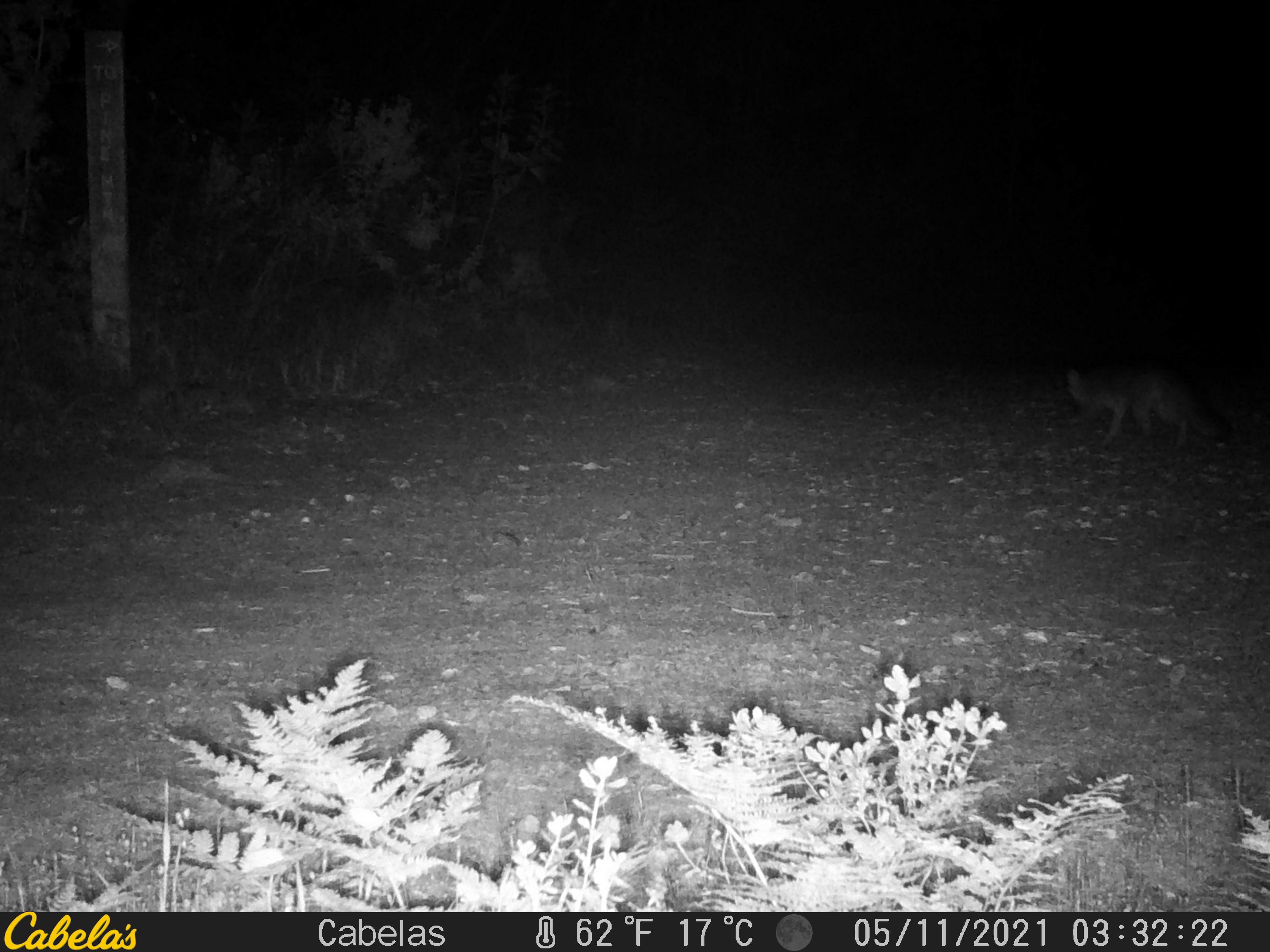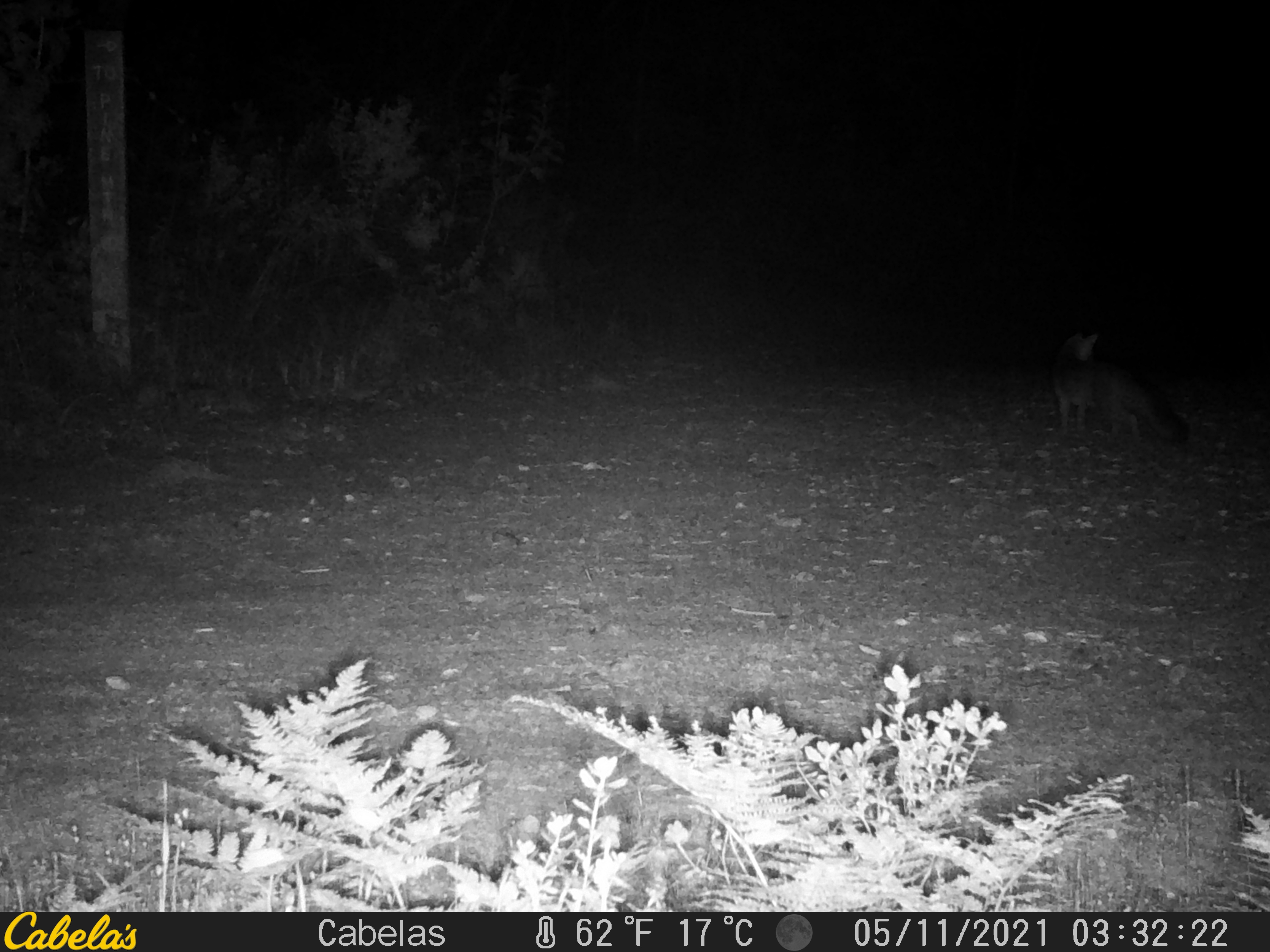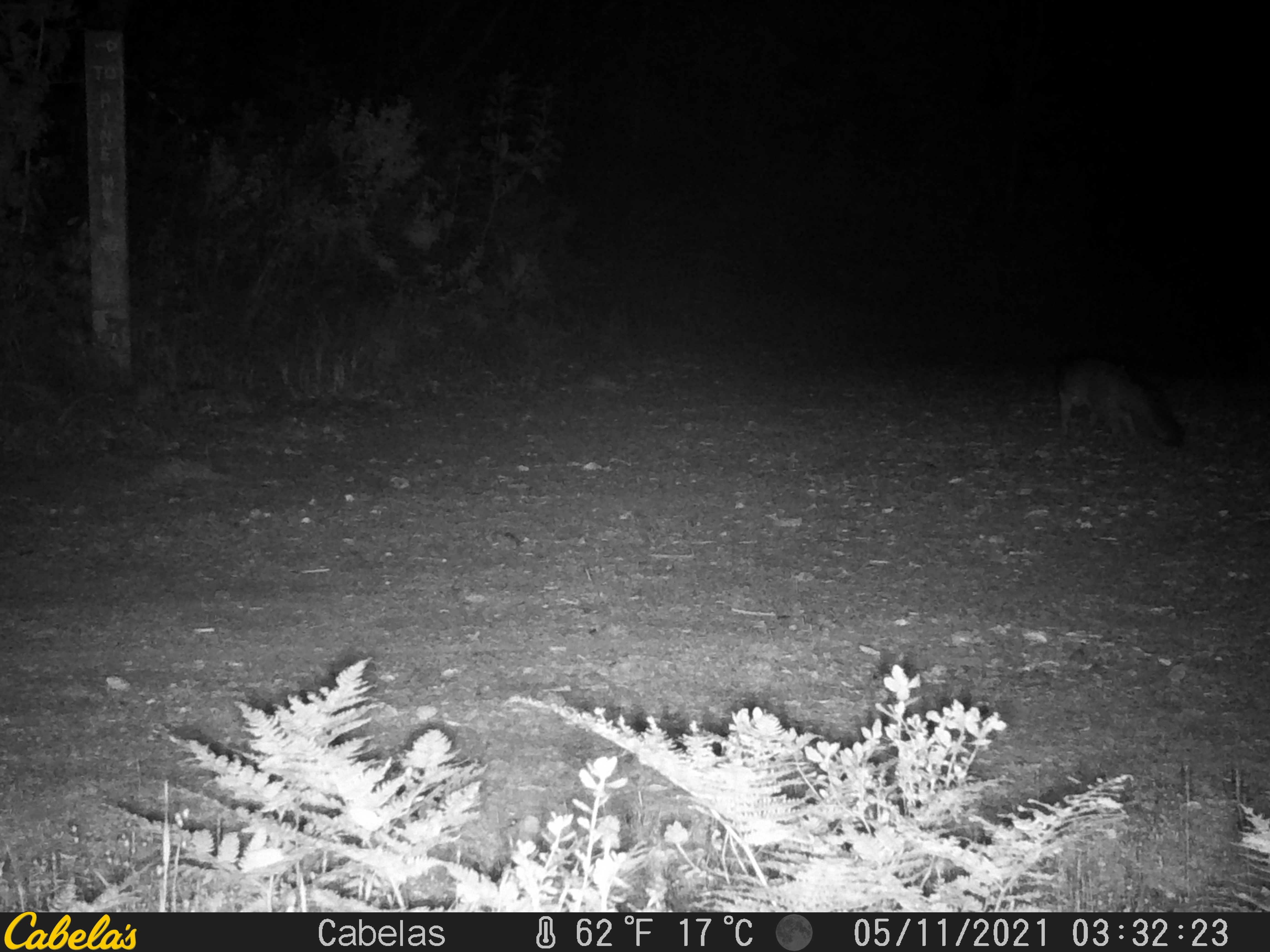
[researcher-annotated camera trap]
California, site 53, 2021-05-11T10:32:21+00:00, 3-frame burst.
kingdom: Animalia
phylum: Chordata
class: Mammalia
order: Carnivora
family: Canidae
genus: Urocyon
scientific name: Urocyon cinereoargenteus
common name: gray fox